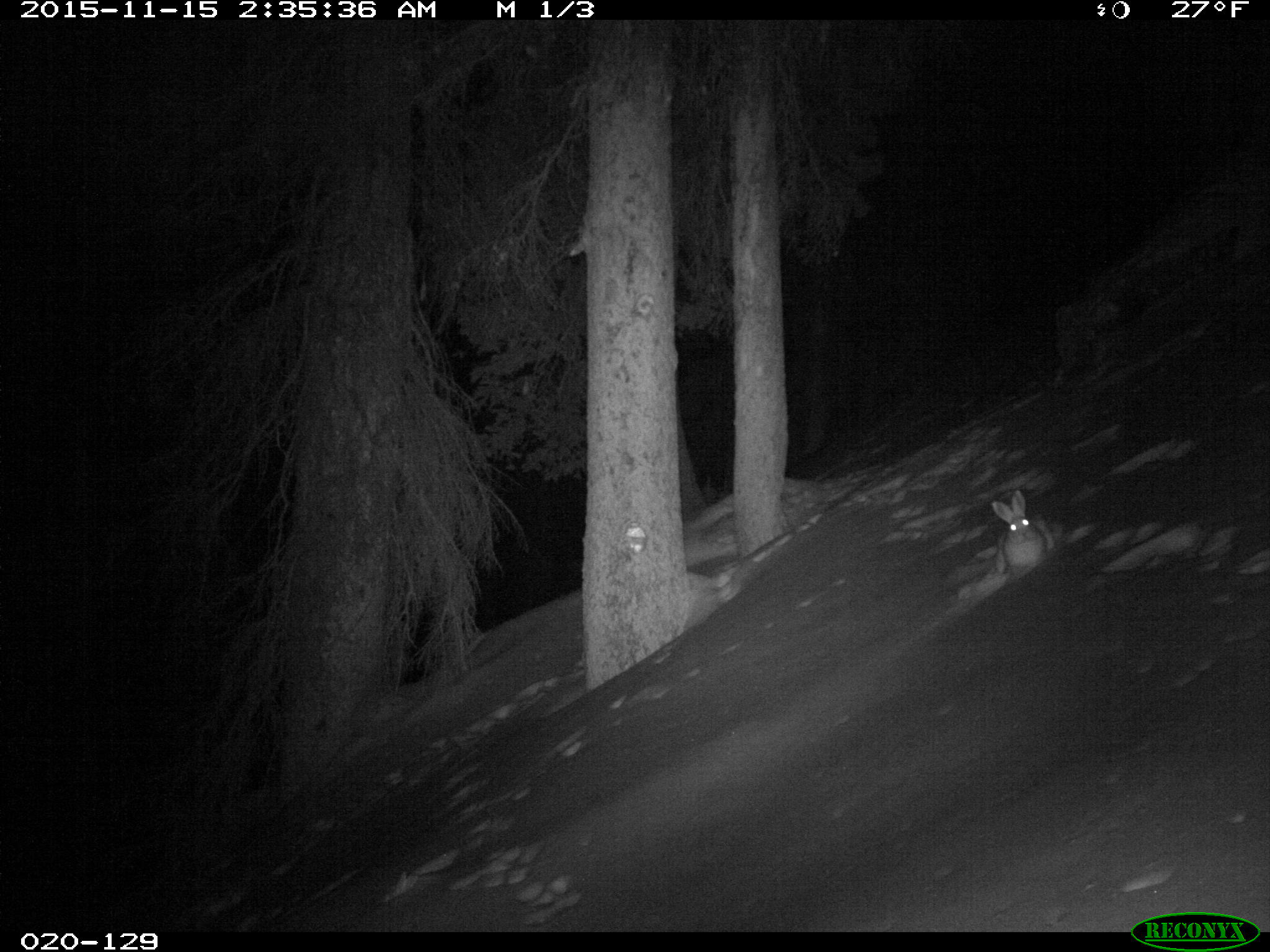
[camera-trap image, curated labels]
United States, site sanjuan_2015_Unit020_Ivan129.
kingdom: Animalia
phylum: Chordata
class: Mammalia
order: Lagomorpha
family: Leporidae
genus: Lepus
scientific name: Lepus americanus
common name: snowshoe hare